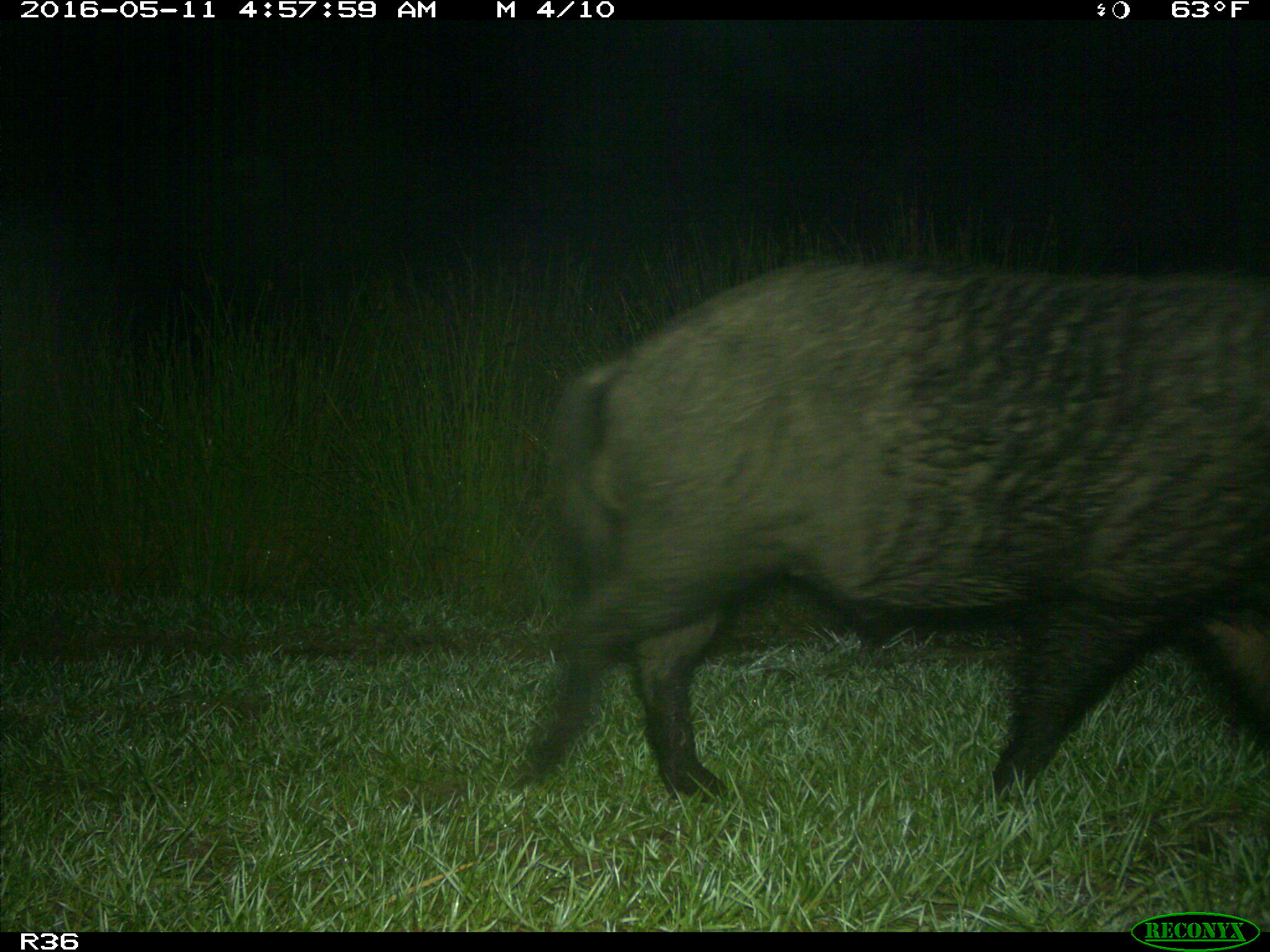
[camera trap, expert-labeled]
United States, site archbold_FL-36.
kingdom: Animalia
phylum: Chordata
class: Mammalia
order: Artiodactyla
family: Suidae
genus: Sus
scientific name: Sus scrofa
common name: wild boar